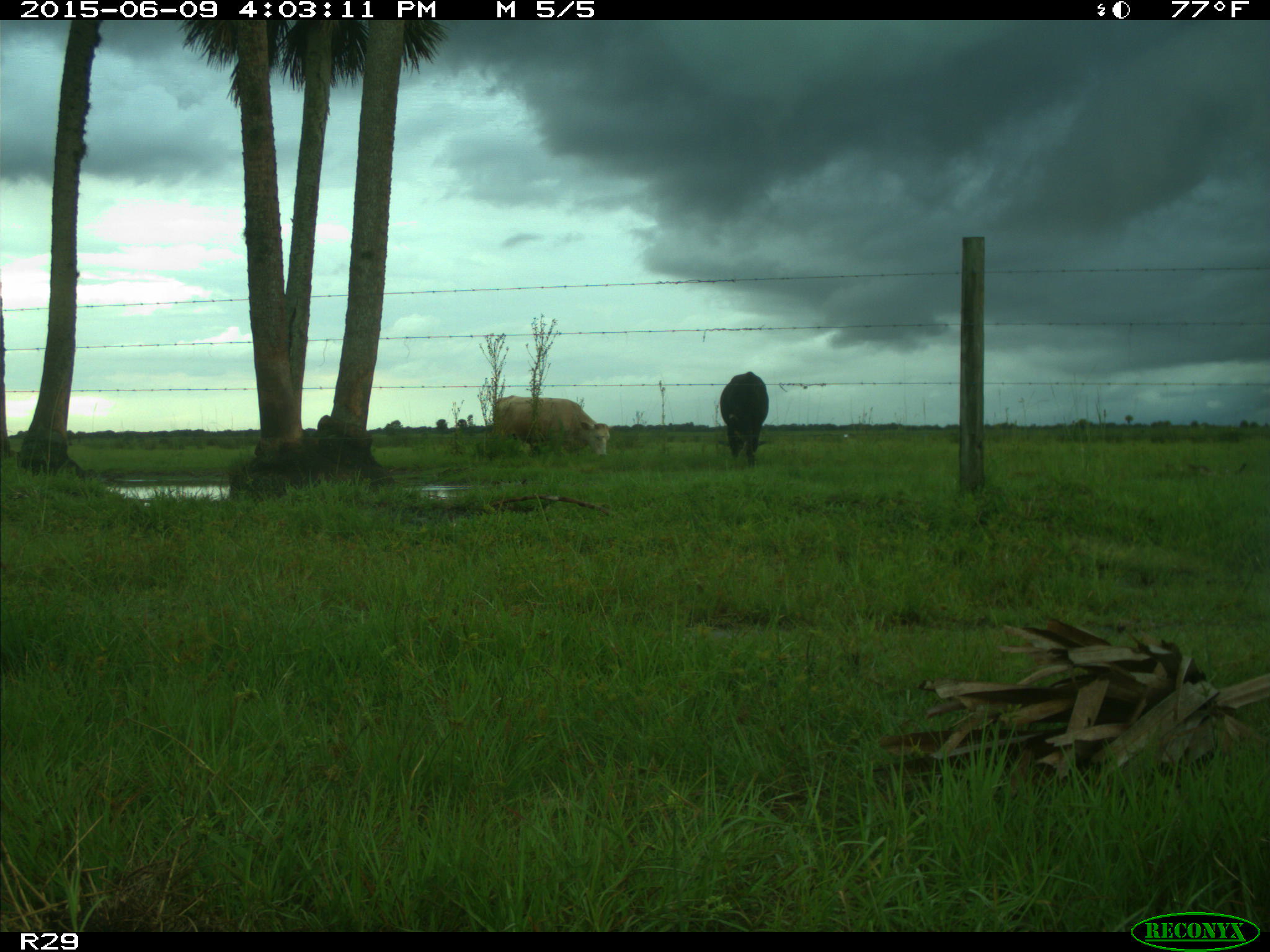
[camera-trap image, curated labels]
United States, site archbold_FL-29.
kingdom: Animalia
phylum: Chordata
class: Mammalia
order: Artiodactyla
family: Bovidae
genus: Bos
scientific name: Bos taurus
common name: domestic cow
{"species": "Bos taurus (domestic cow)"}